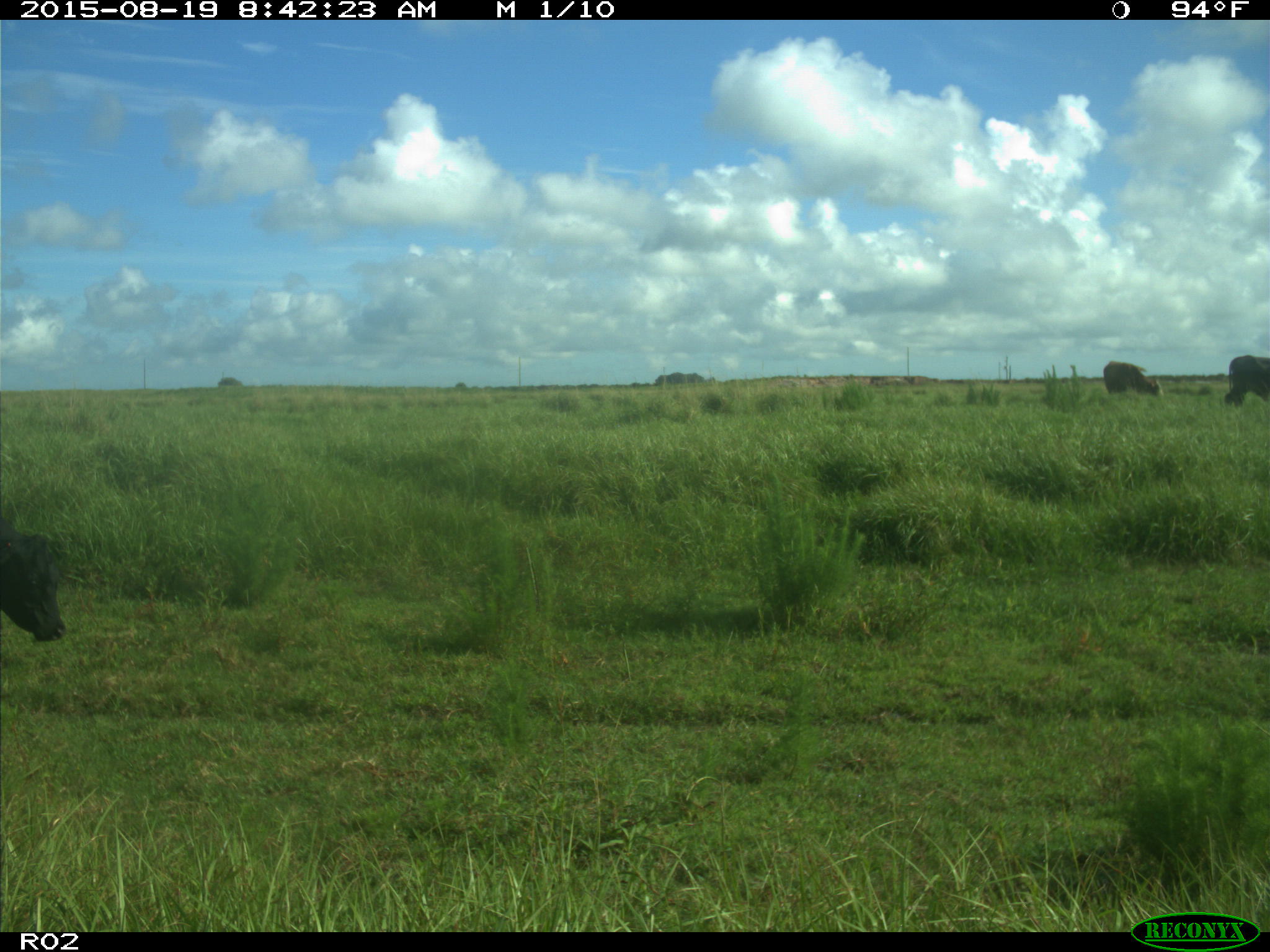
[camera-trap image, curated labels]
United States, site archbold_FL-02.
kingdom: Animalia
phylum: Chordata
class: Mammalia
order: Artiodactyla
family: Bovidae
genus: Bos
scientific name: Bos taurus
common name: domestic cow